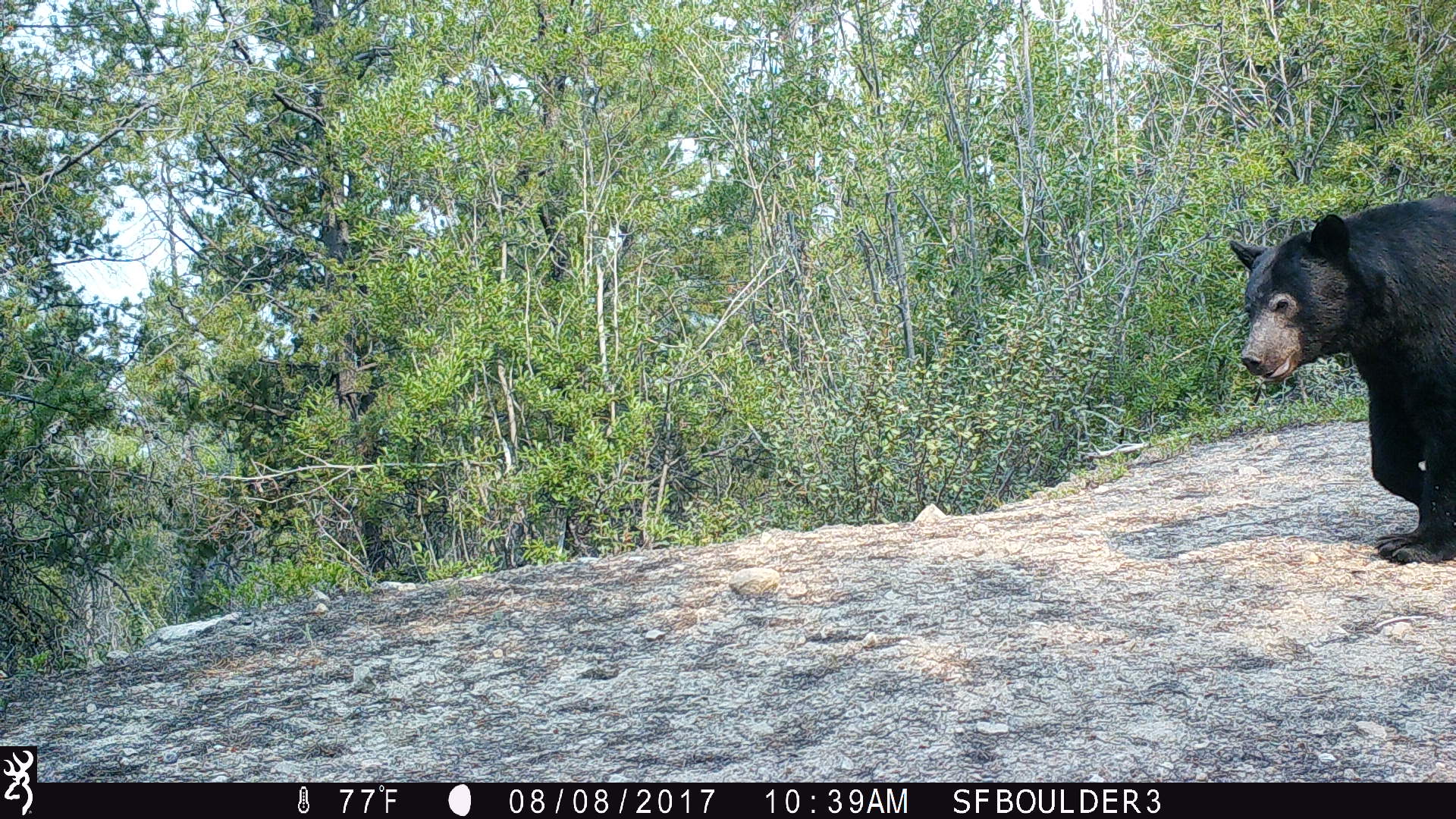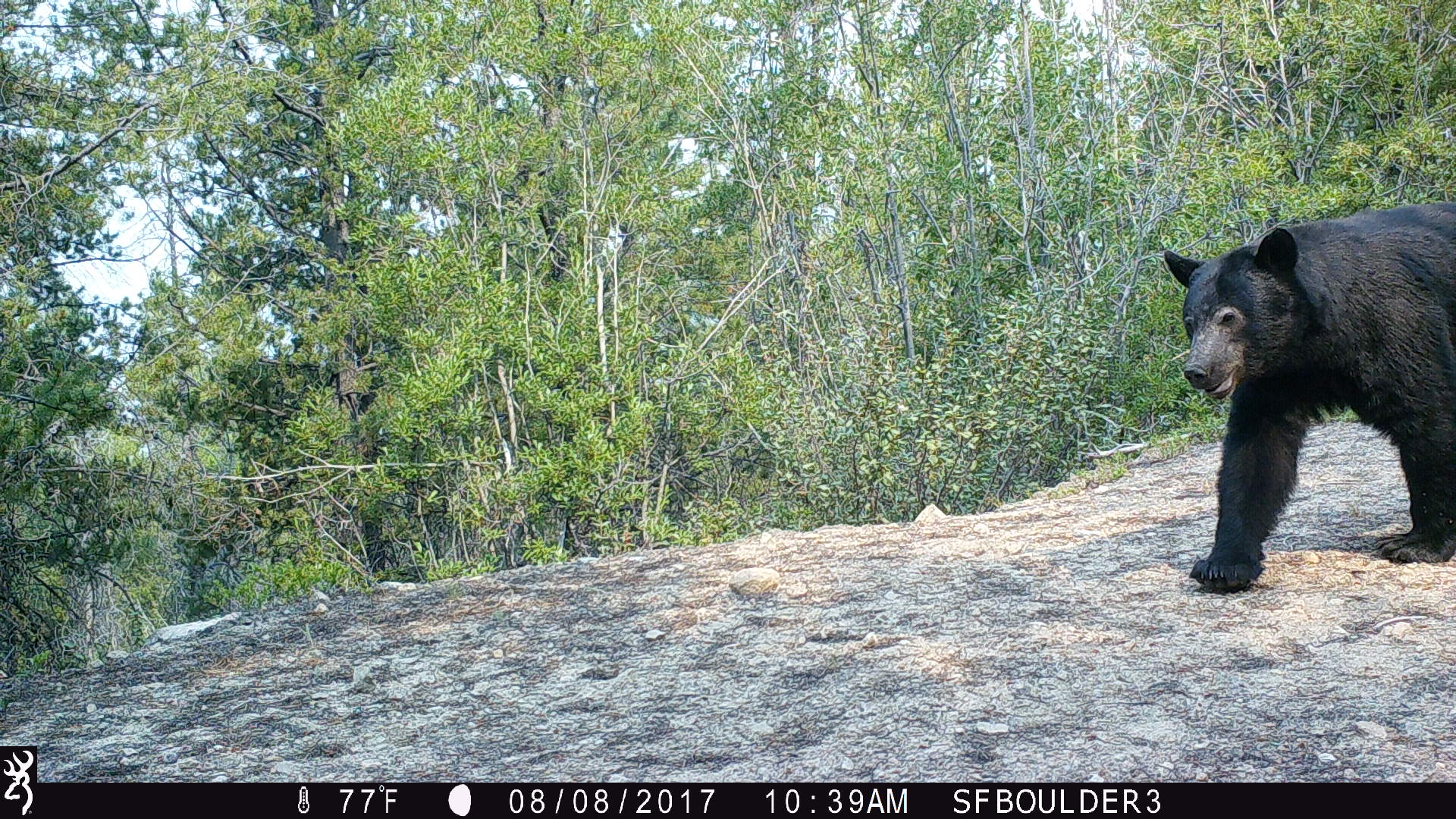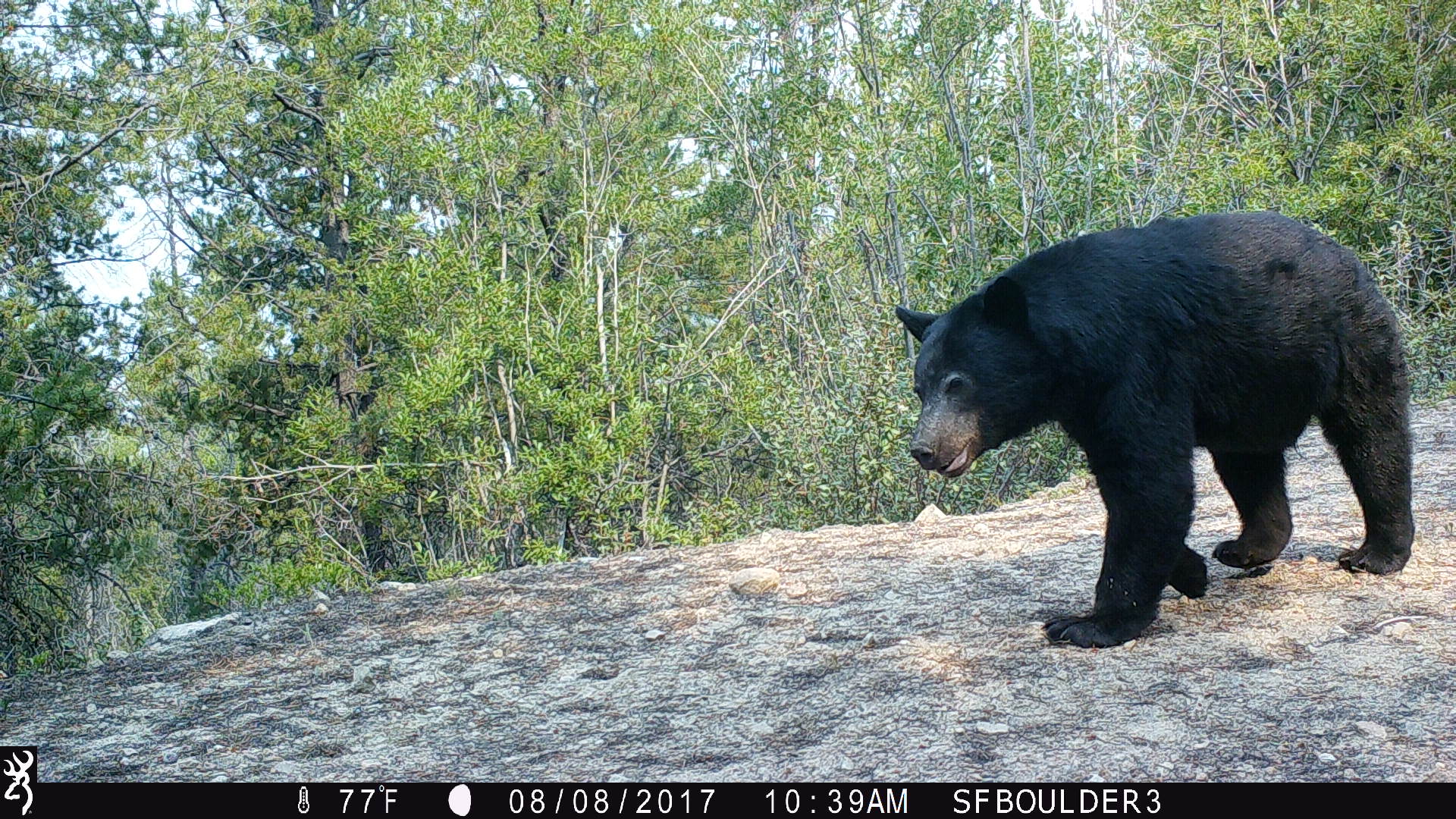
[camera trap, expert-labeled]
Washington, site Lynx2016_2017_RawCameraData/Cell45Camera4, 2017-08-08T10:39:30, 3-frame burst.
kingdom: Animalia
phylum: Chordata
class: Mammalia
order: Carnivora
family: Ursidae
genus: Ursus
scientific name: Ursus americanus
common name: american black bear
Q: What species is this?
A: Ursus americanus (american black bear).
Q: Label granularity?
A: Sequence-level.